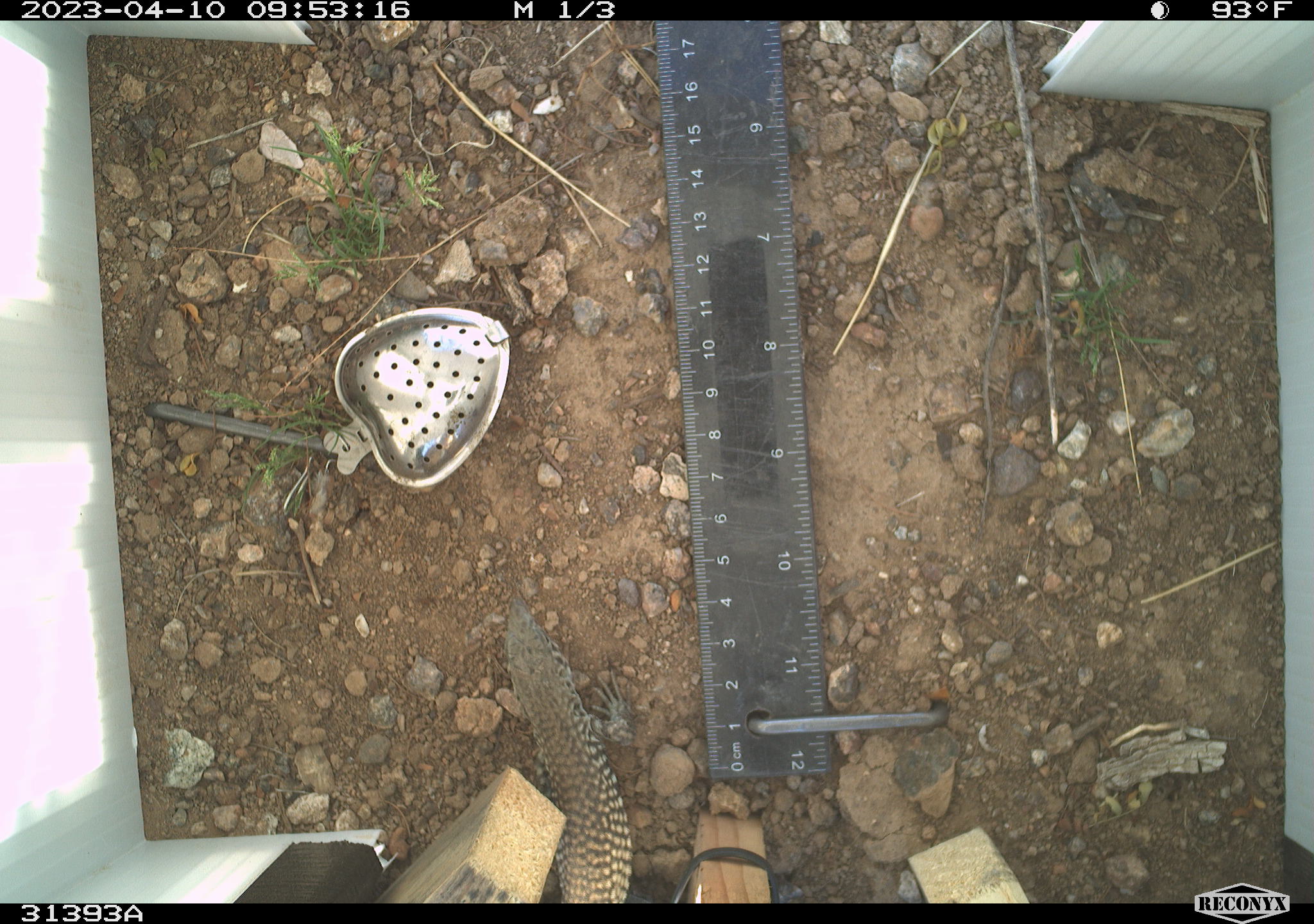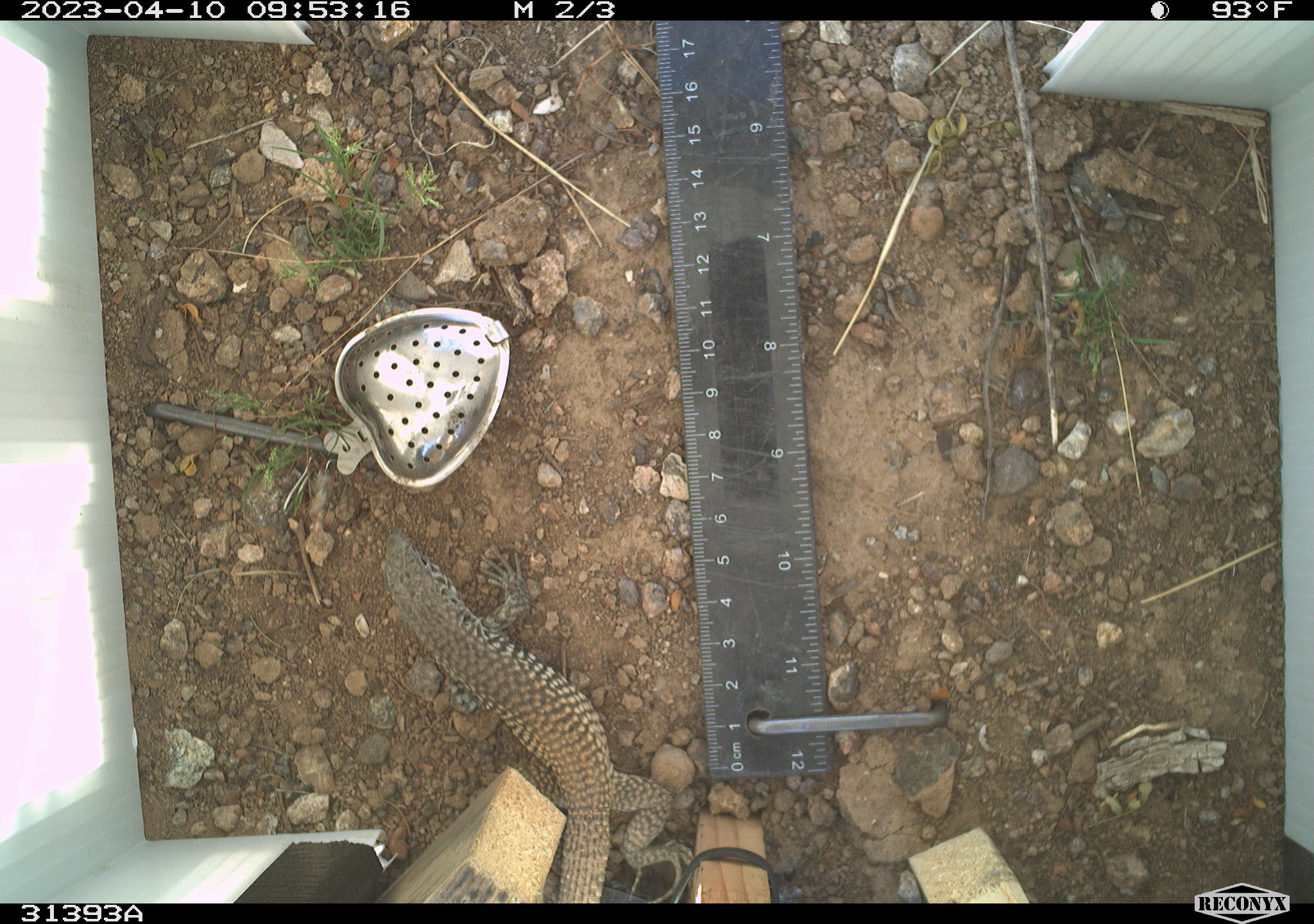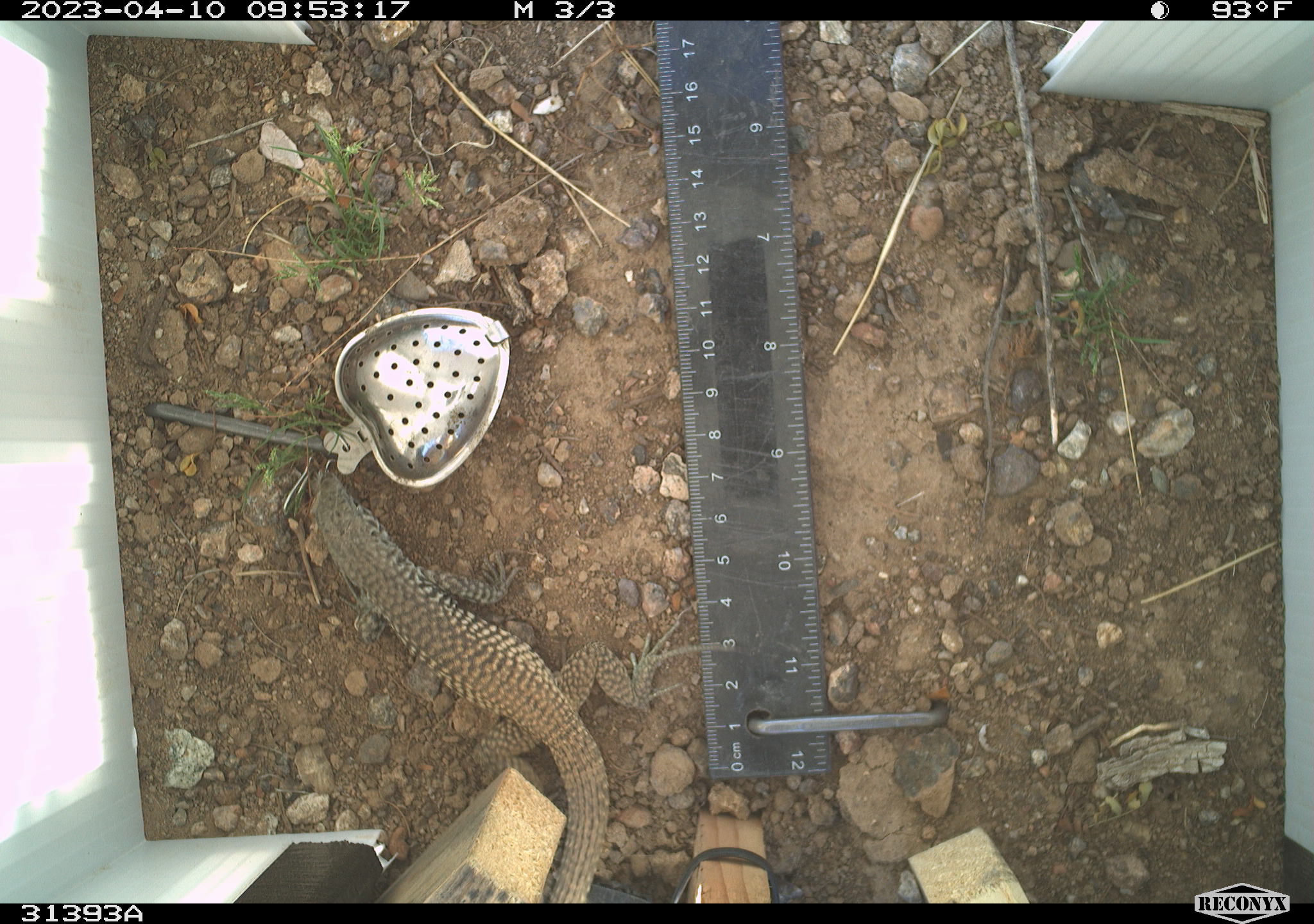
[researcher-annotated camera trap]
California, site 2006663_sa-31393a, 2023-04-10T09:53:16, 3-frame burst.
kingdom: Animalia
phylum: Chordata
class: Reptilia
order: Squamata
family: Teiidae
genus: Aspidoscelis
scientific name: Aspidoscelis tigris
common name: western whiptail